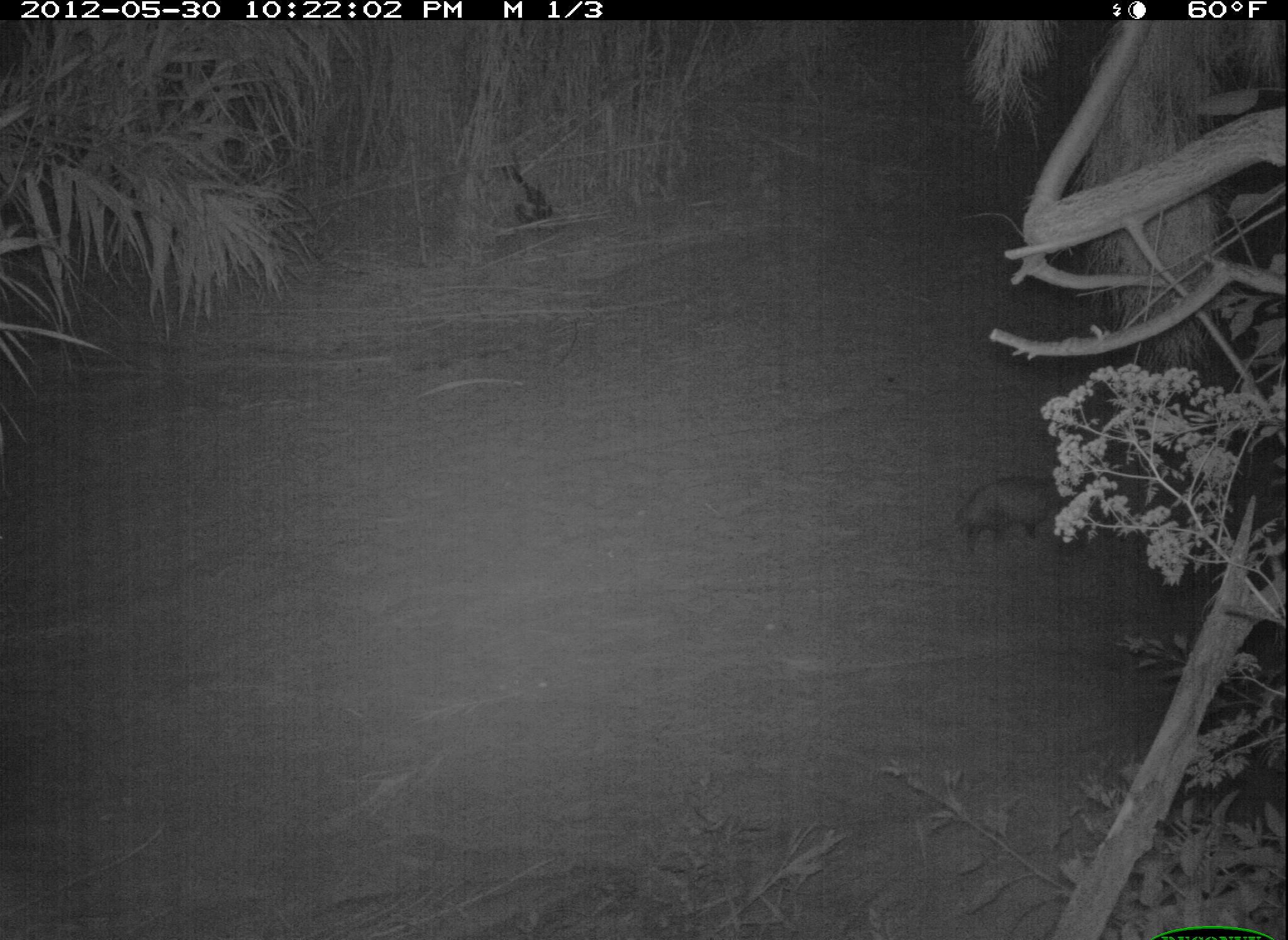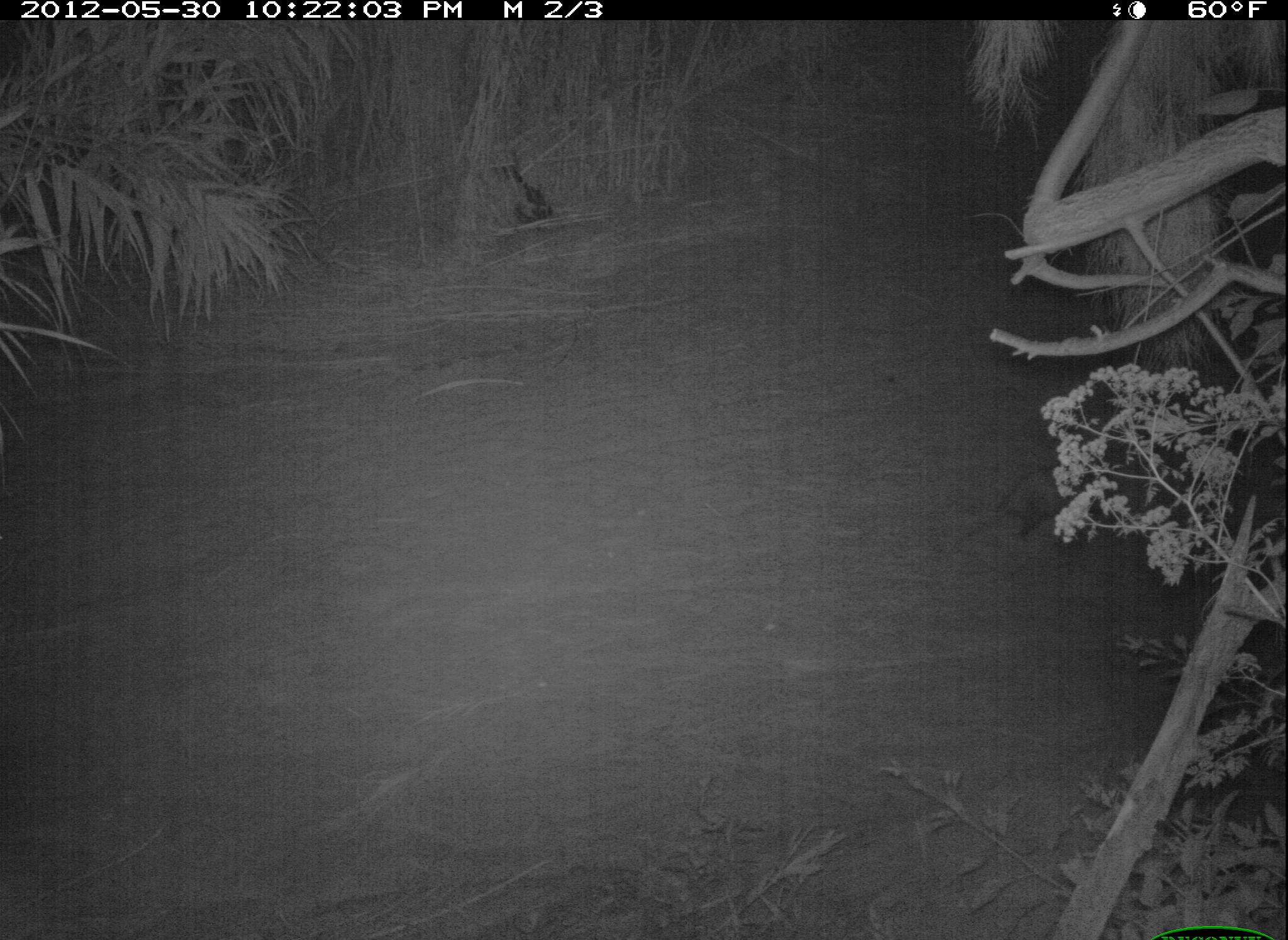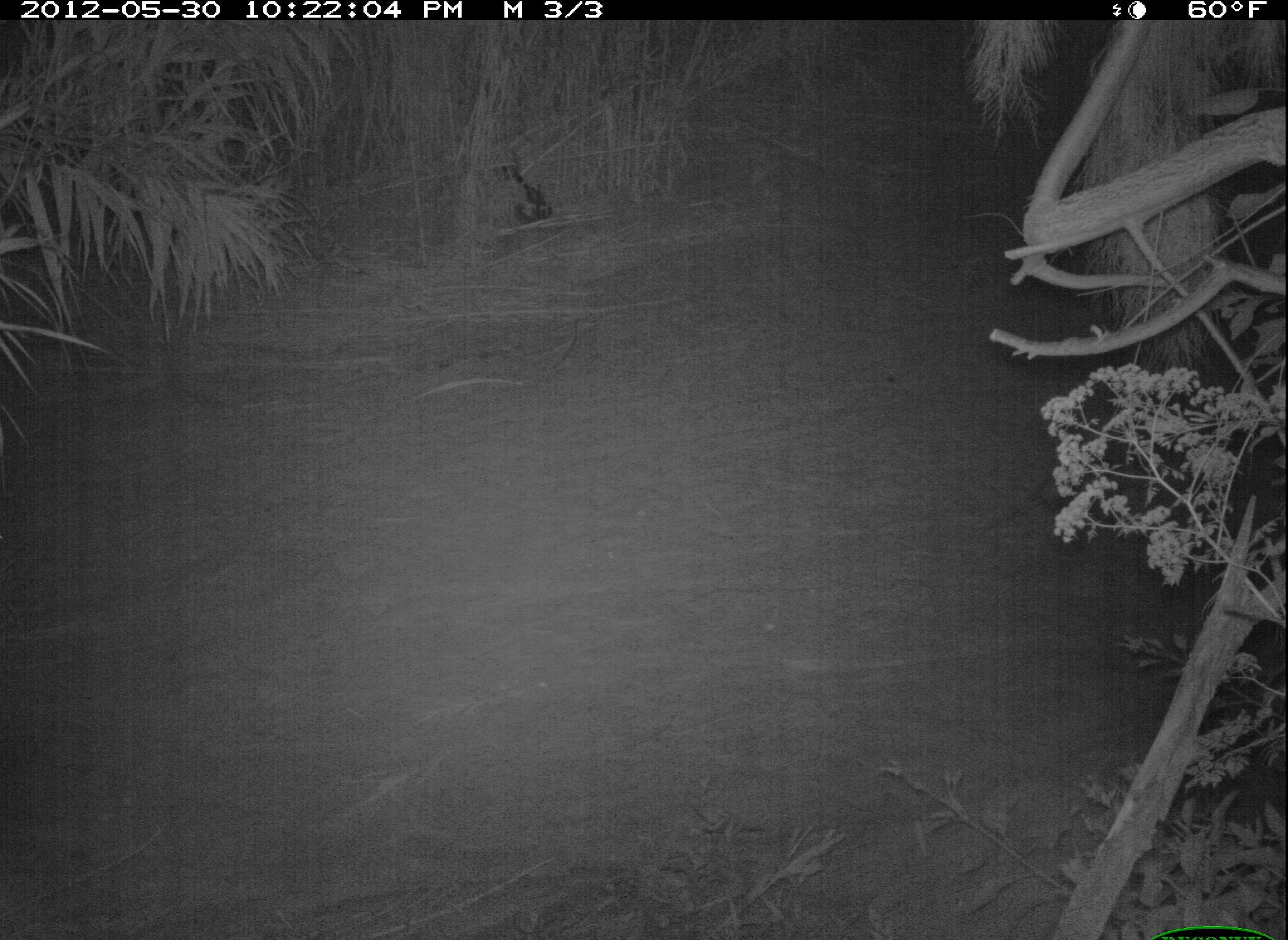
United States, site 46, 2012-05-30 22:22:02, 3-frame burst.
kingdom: Animalia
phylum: Chordata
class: Mammalia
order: Didelphimorphia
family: Didelphidae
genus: Didelphis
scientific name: Didelphis virginiana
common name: virginia opossum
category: opossum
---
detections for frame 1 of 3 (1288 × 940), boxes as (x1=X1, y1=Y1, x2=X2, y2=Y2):
opossum: (x1=916, y1=464, x2=1113, y2=559)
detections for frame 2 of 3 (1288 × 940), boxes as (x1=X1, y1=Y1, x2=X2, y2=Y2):
opossum: (x1=955, y1=453, x2=1104, y2=562)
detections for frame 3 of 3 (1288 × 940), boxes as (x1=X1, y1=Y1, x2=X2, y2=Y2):
opossum: (x1=974, y1=435, x2=1185, y2=577)